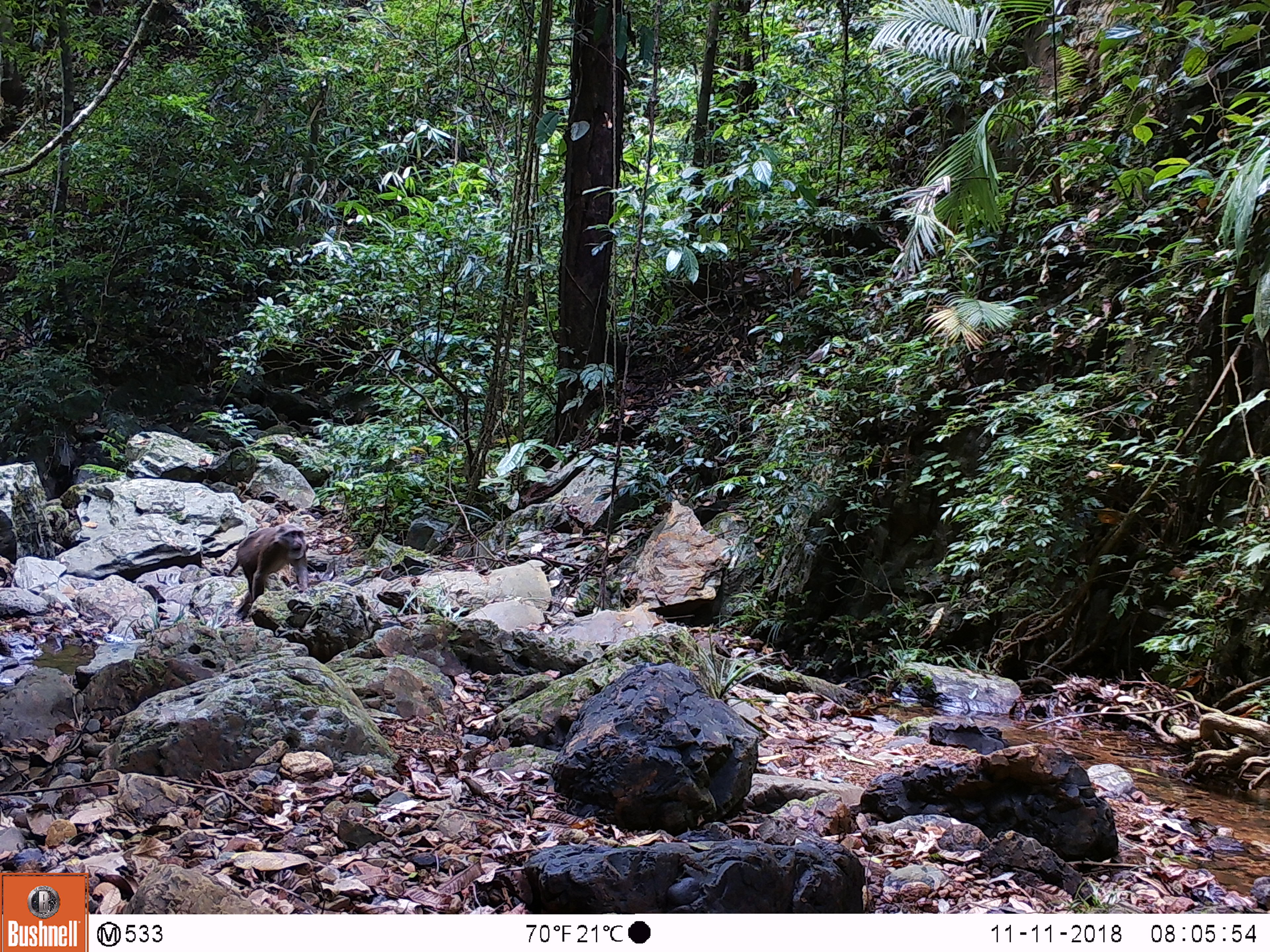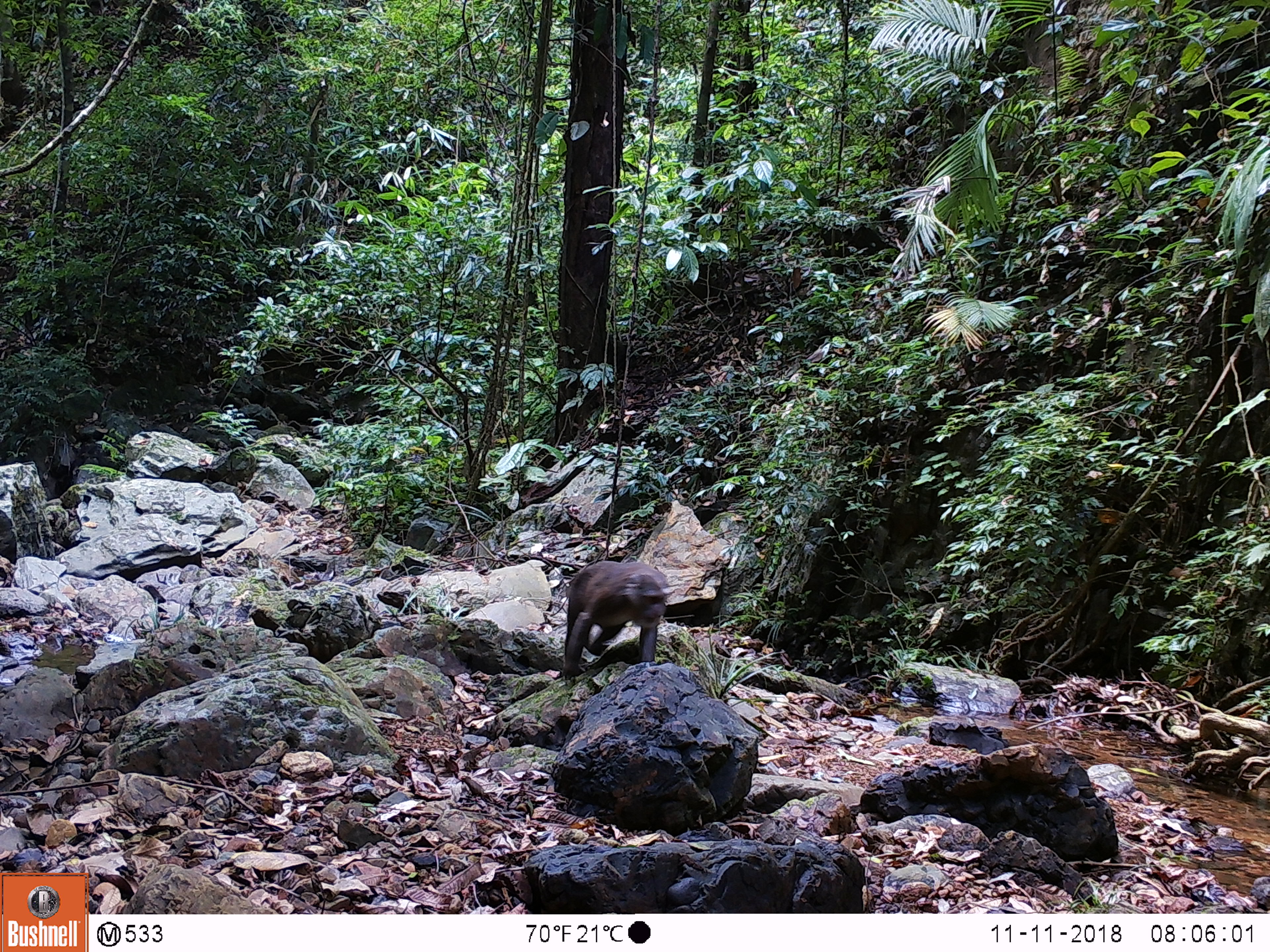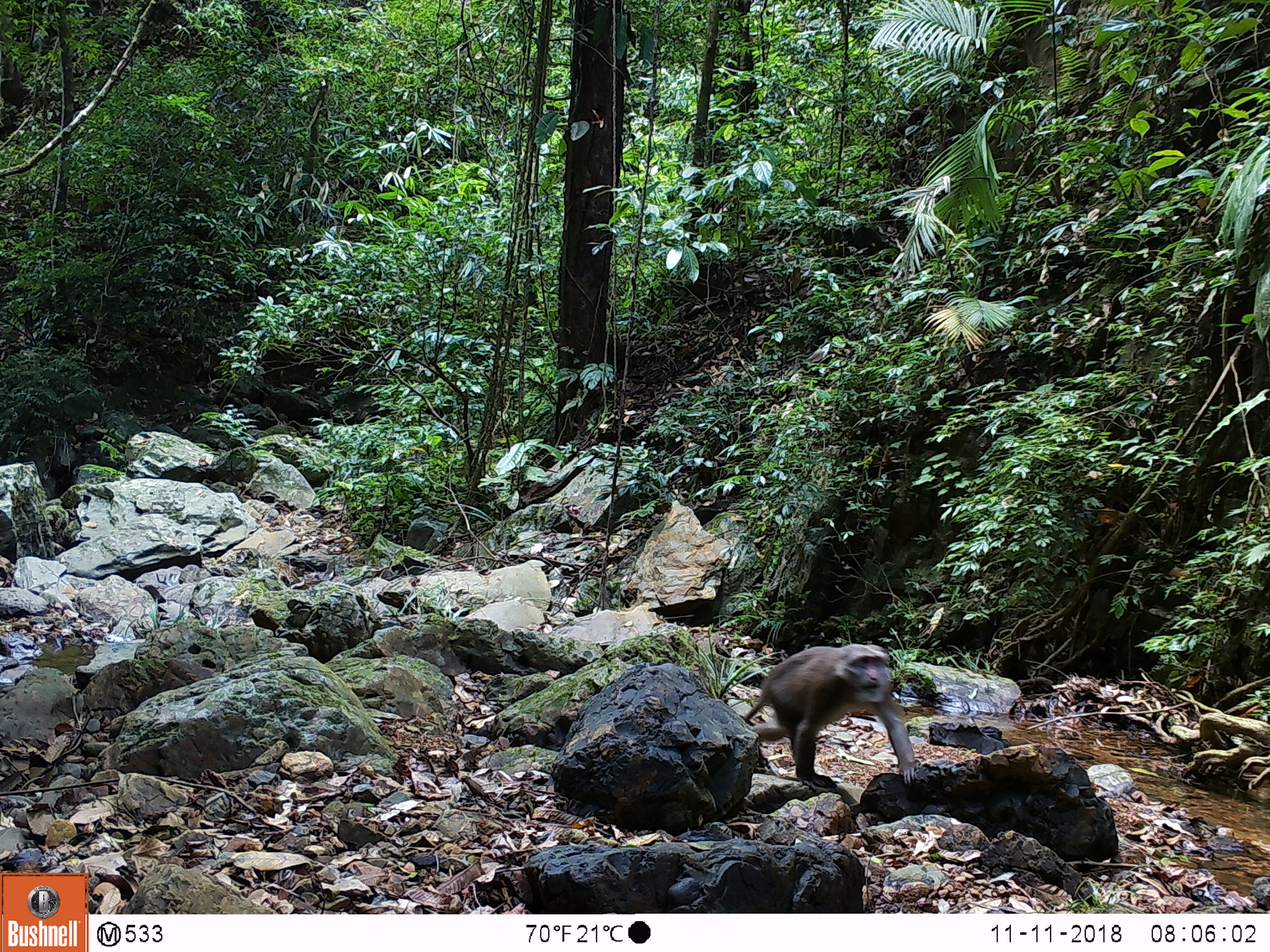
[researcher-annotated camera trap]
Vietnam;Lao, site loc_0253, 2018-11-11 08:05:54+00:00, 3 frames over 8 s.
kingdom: Animalia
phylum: Chordata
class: Mammalia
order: Primates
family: Cercopithecidae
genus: Macaca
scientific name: Macaca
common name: macaques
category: assam or rhesus macaque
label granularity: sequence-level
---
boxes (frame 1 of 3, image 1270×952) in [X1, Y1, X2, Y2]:
assam or rhesus macaque: [227, 524, 308, 603]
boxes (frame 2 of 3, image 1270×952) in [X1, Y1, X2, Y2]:
assam or rhesus macaque: [561, 559, 667, 680]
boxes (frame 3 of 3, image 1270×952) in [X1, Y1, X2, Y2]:
assam or rhesus macaque: [743, 643, 916, 792]